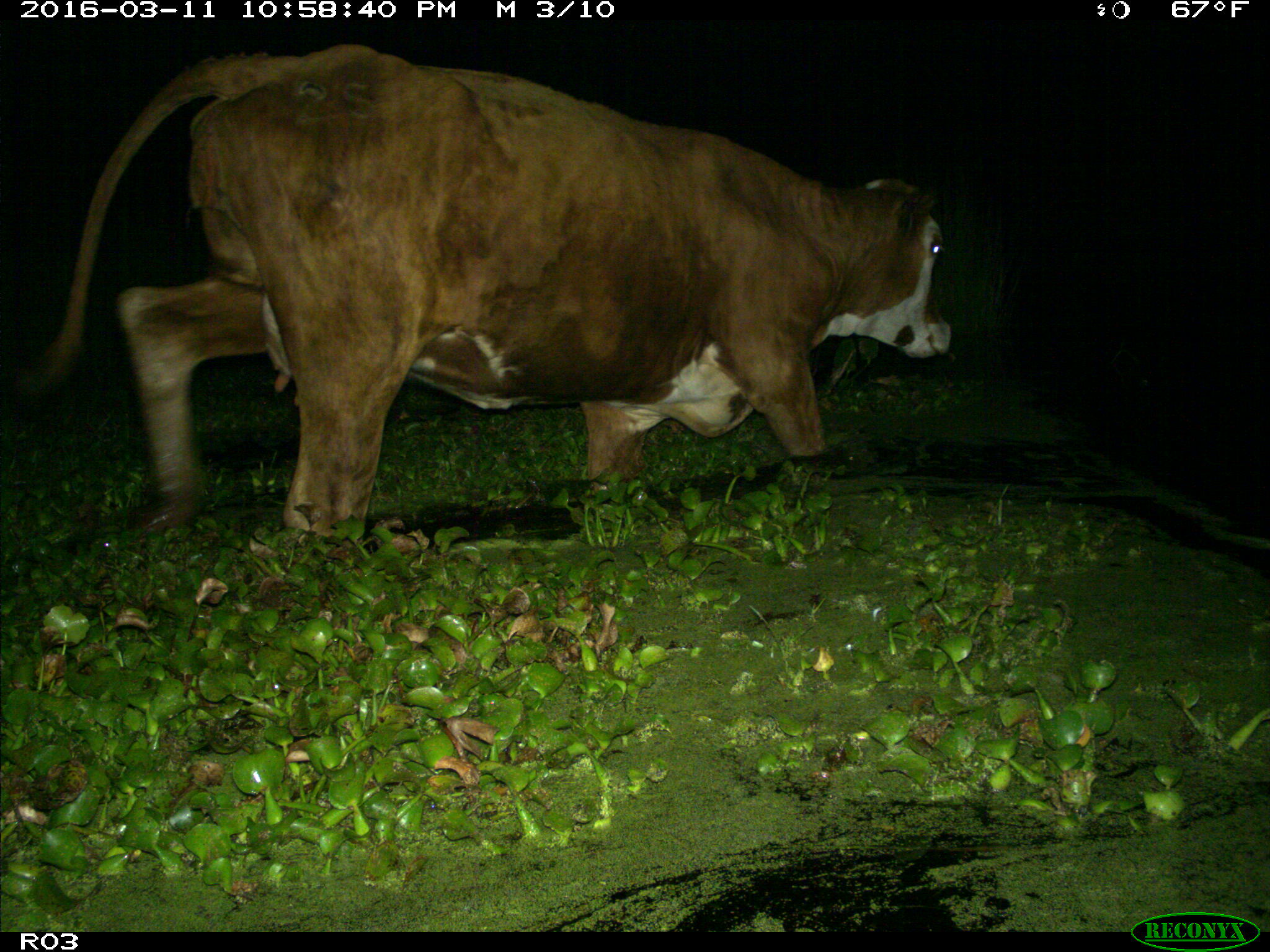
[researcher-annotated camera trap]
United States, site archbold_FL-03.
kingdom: Animalia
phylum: Chordata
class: Mammalia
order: Artiodactyla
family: Bovidae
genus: Bos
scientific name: Bos taurus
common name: domestic cow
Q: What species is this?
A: Bos taurus (domestic cow).